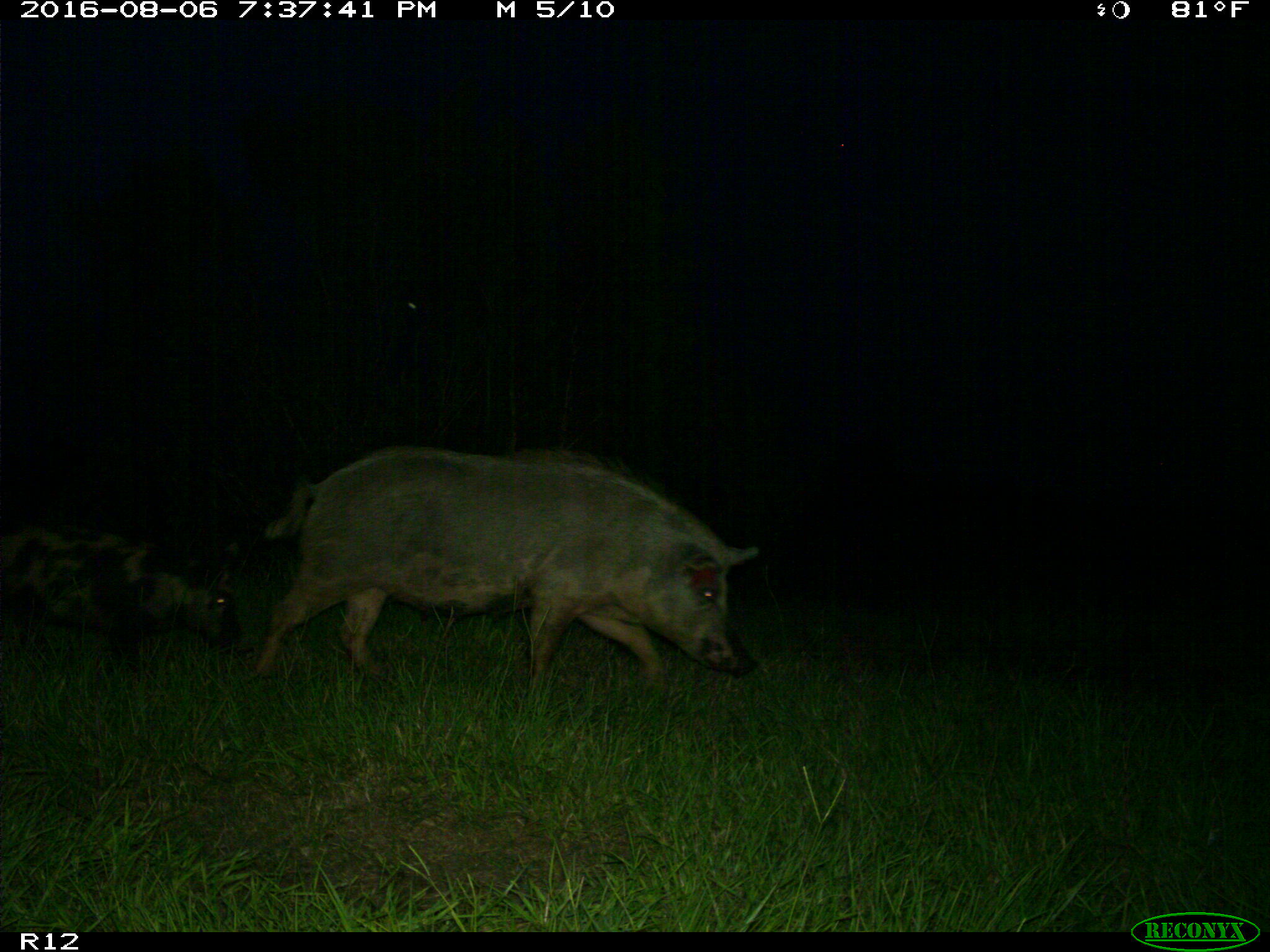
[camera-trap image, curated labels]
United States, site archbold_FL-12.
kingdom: Animalia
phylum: Chordata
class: Mammalia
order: Artiodactyla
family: Suidae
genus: Sus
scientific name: Sus scrofa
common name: wild boar